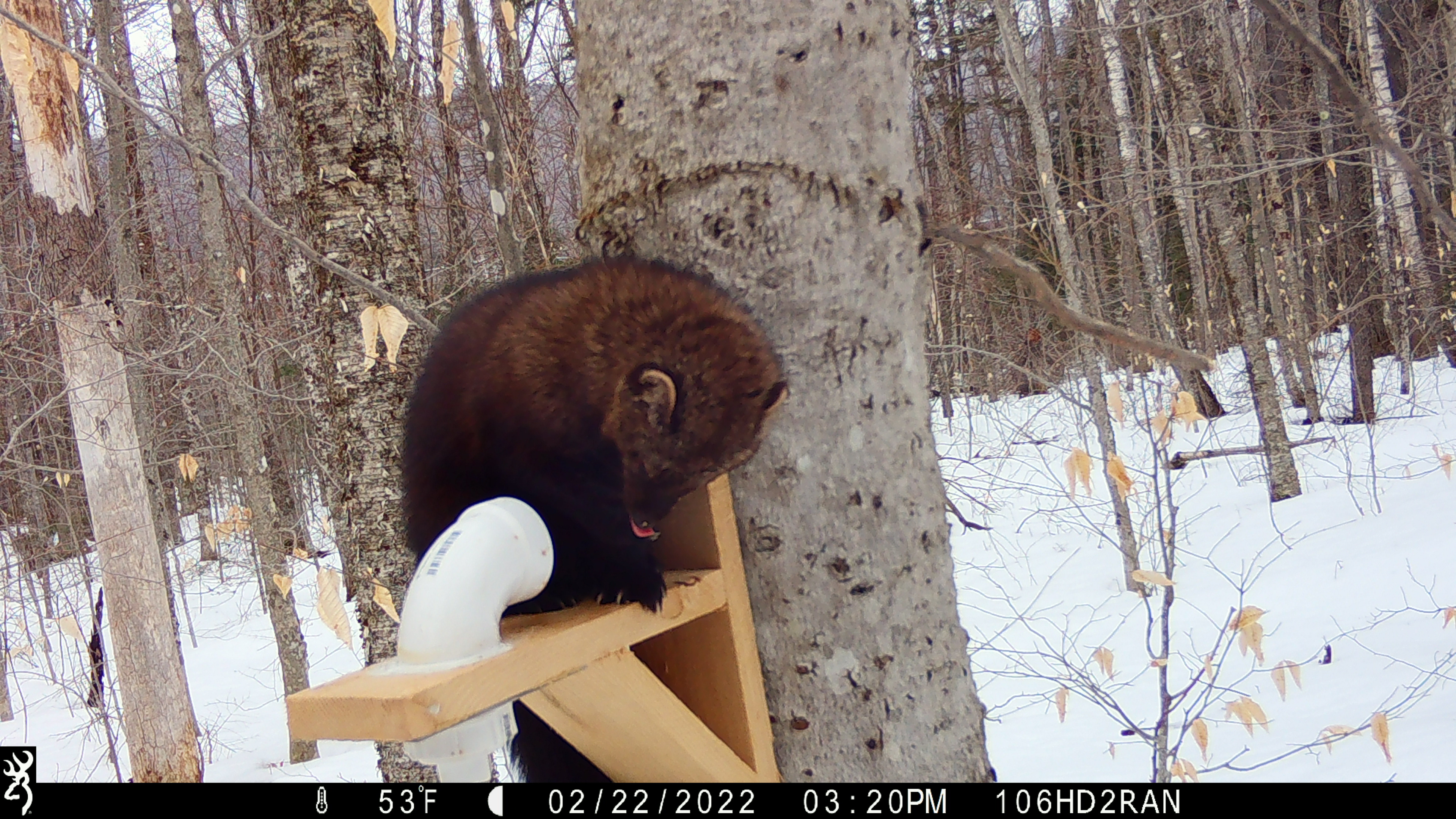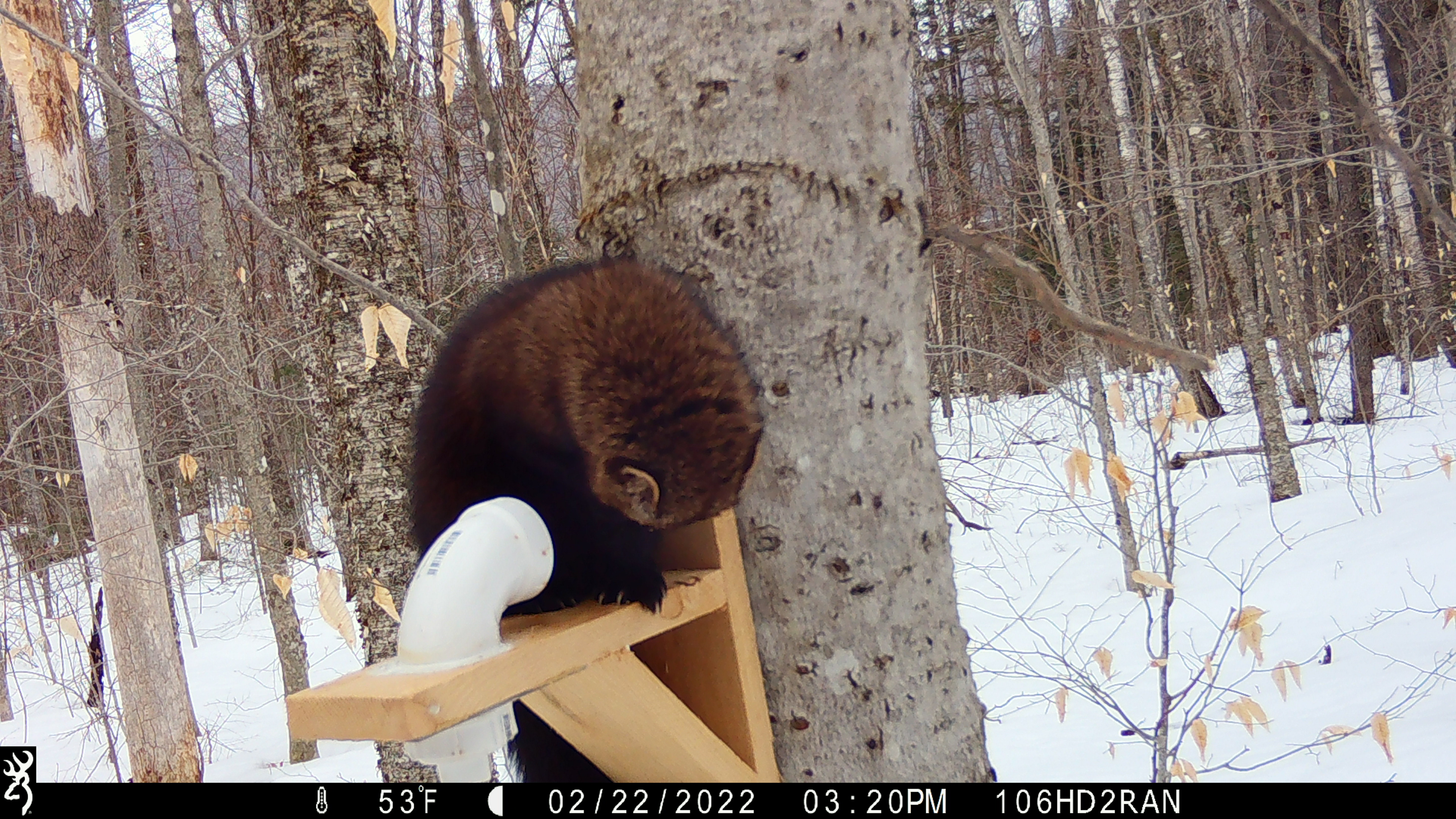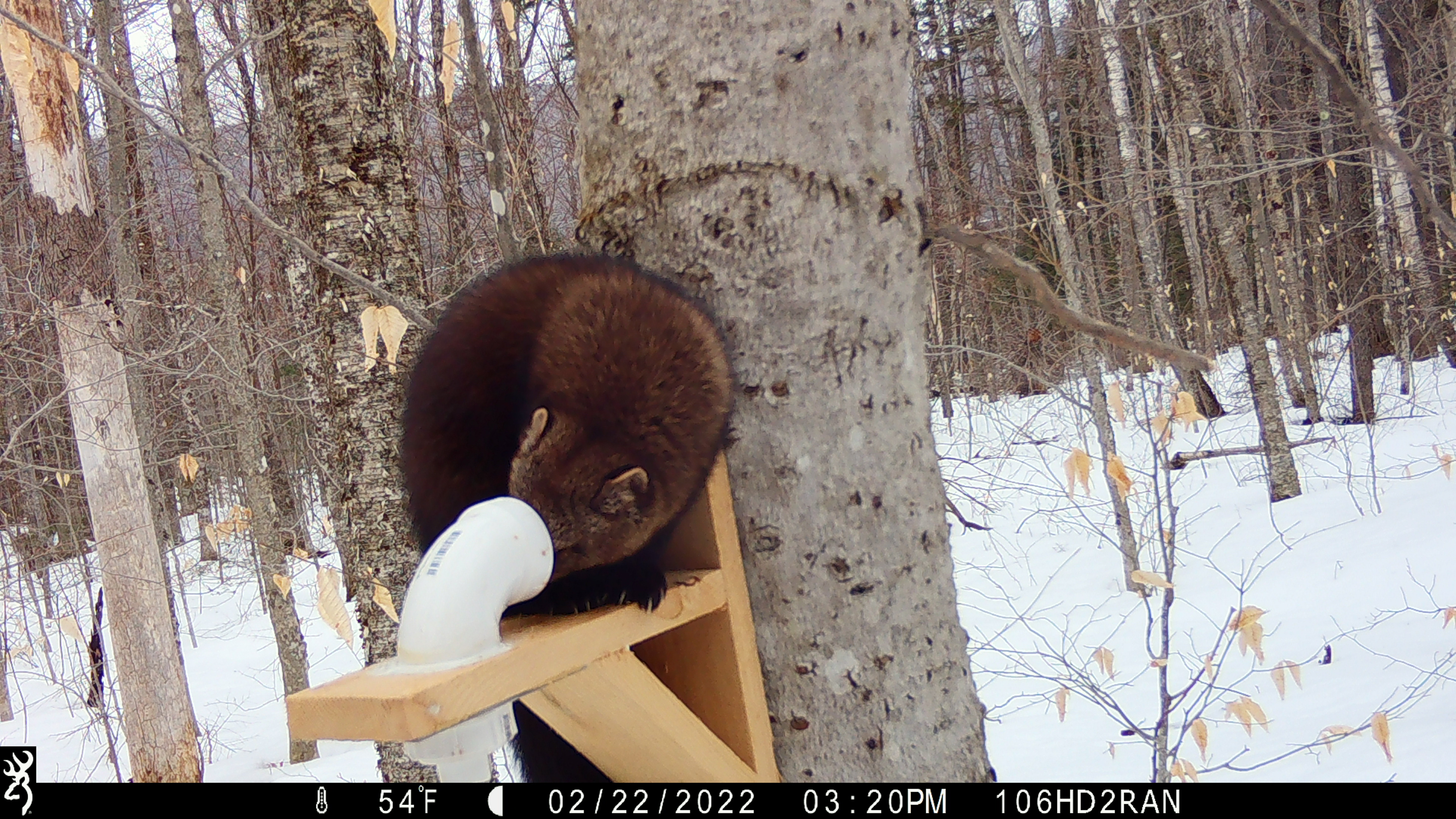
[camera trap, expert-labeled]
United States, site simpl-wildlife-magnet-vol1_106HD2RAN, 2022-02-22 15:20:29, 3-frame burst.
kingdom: Animalia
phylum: Chordata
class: Mammalia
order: Carnivora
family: Mustelidae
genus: Pekania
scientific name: Pekania pennanti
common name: fisher